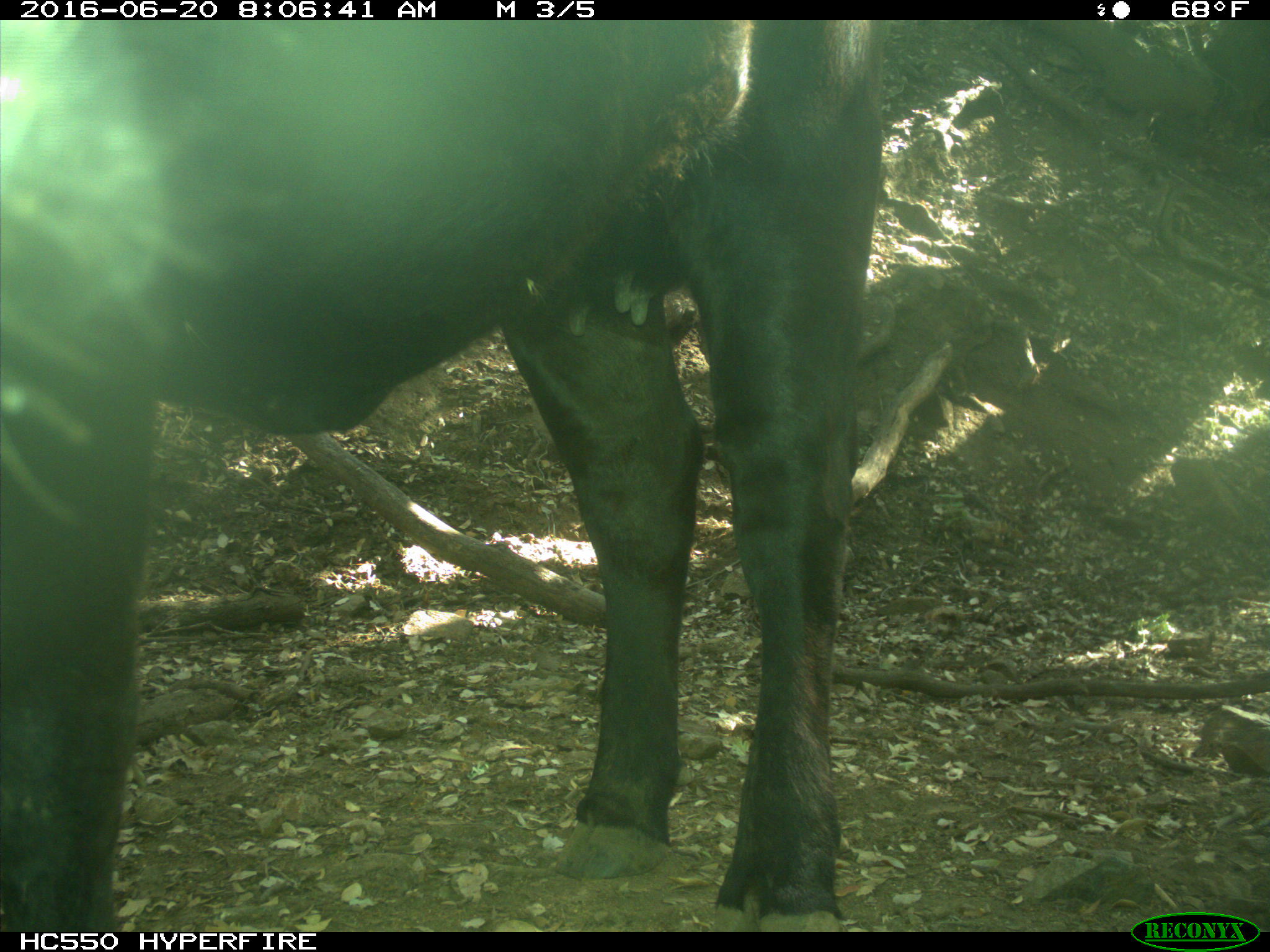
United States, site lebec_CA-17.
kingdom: Animalia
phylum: Chordata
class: Mammalia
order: Artiodactyla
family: Bovidae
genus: Bos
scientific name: Bos taurus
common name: domestic cow